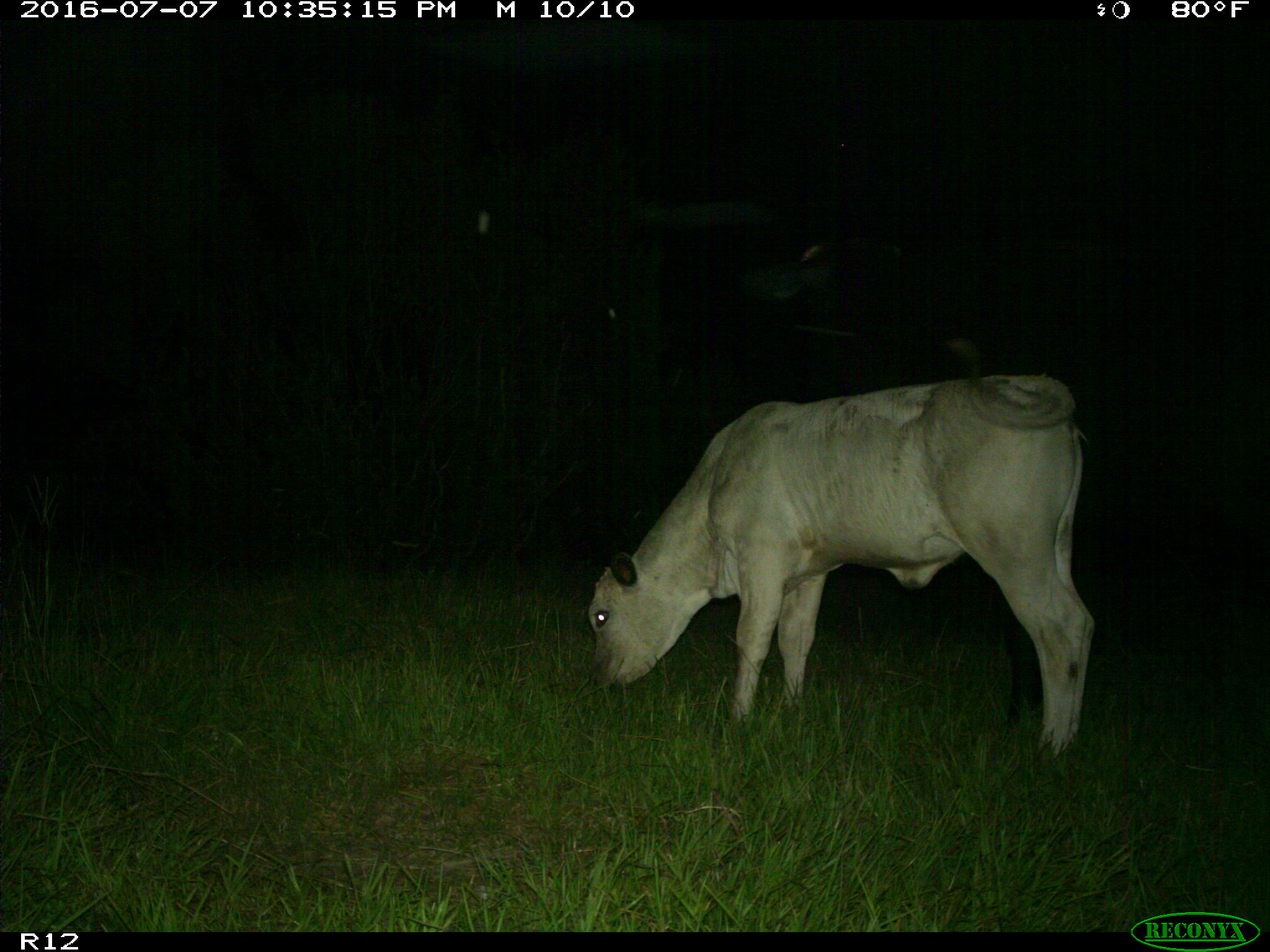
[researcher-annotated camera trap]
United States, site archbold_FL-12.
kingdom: Animalia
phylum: Chordata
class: Mammalia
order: Artiodactyla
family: Bovidae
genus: Bos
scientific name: Bos taurus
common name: domestic cow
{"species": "Bos taurus (domestic cow)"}